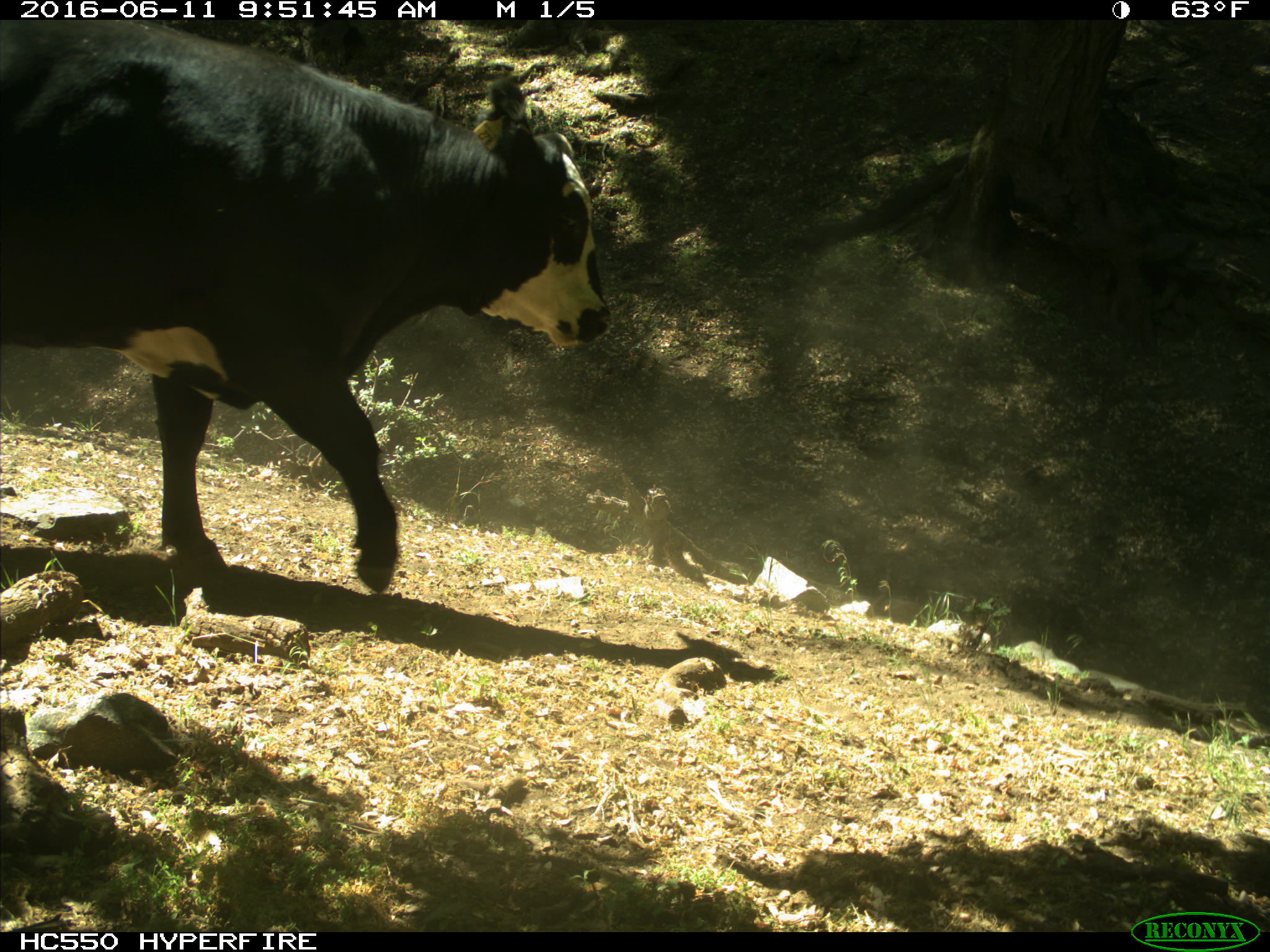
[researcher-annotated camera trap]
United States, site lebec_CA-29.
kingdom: Animalia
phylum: Chordata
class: Mammalia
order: Artiodactyla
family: Bovidae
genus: Bos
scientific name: Bos taurus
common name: domestic cow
Bos taurus (domestic cow).